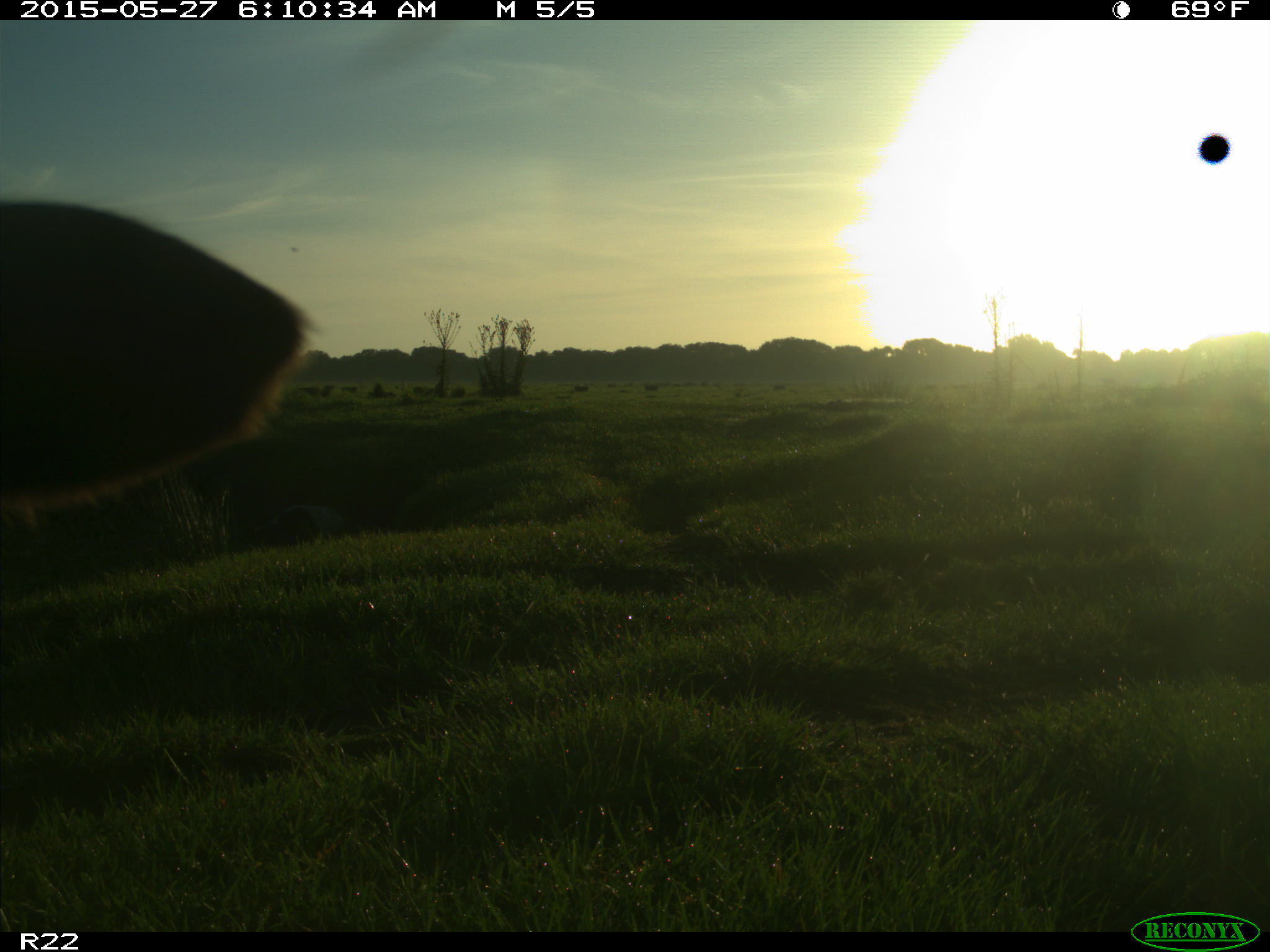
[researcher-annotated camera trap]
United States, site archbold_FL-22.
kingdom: Animalia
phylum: Chordata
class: Mammalia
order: Artiodactyla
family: Bovidae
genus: Bos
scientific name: Bos taurus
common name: domestic cow